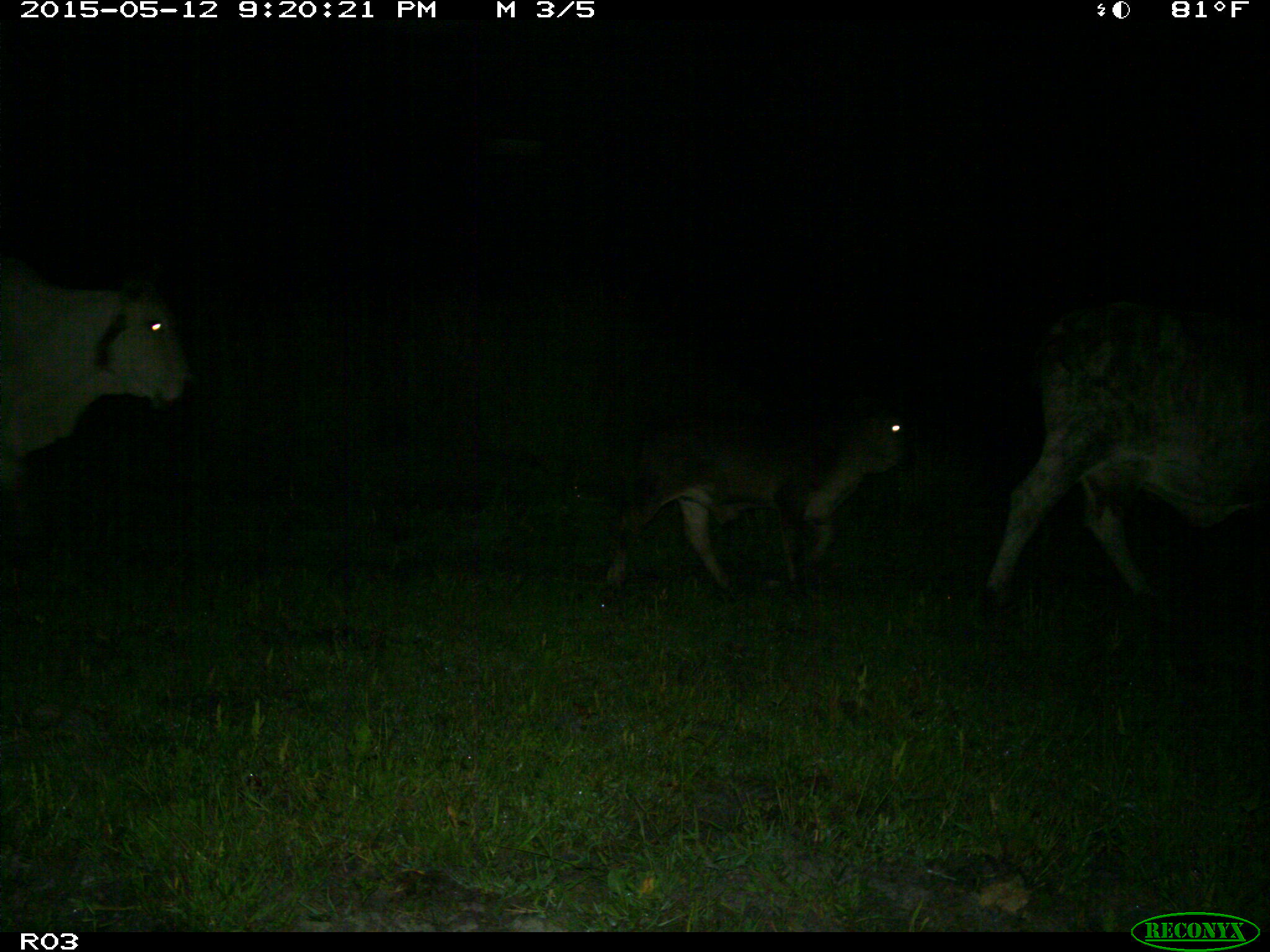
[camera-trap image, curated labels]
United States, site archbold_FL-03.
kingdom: Animalia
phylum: Chordata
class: Mammalia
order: Artiodactyla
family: Bovidae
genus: Bos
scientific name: Bos taurus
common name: domestic cow